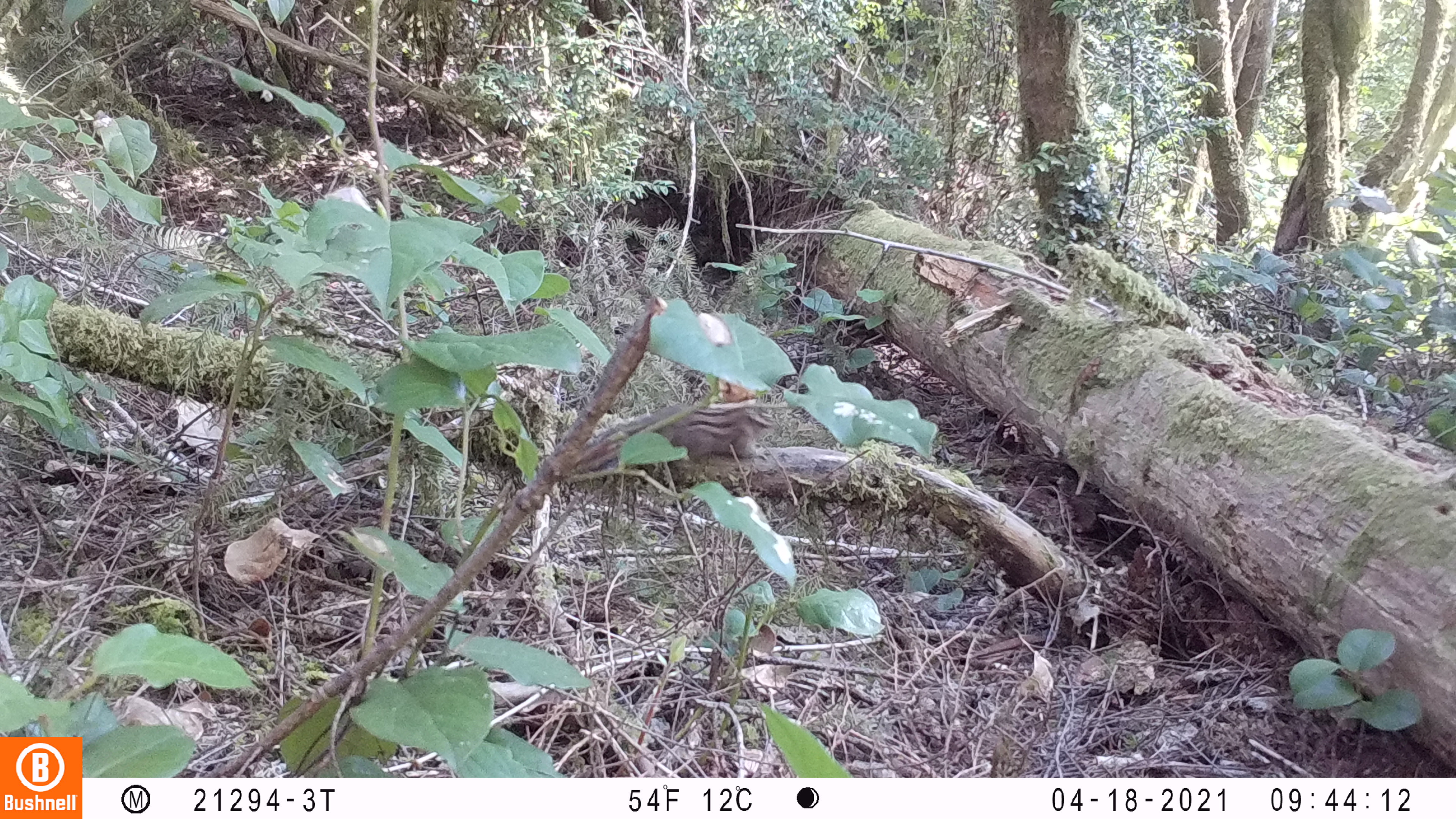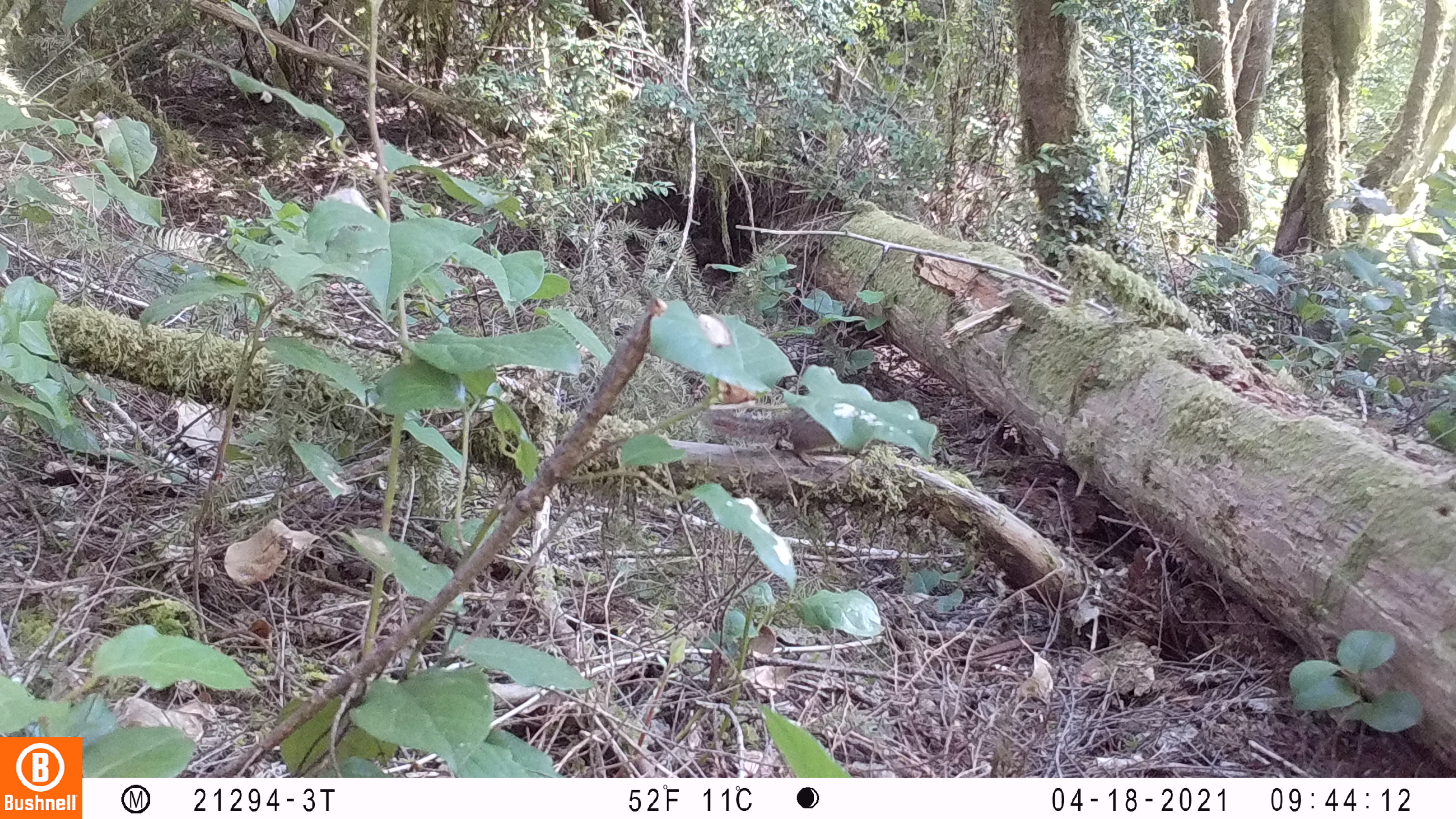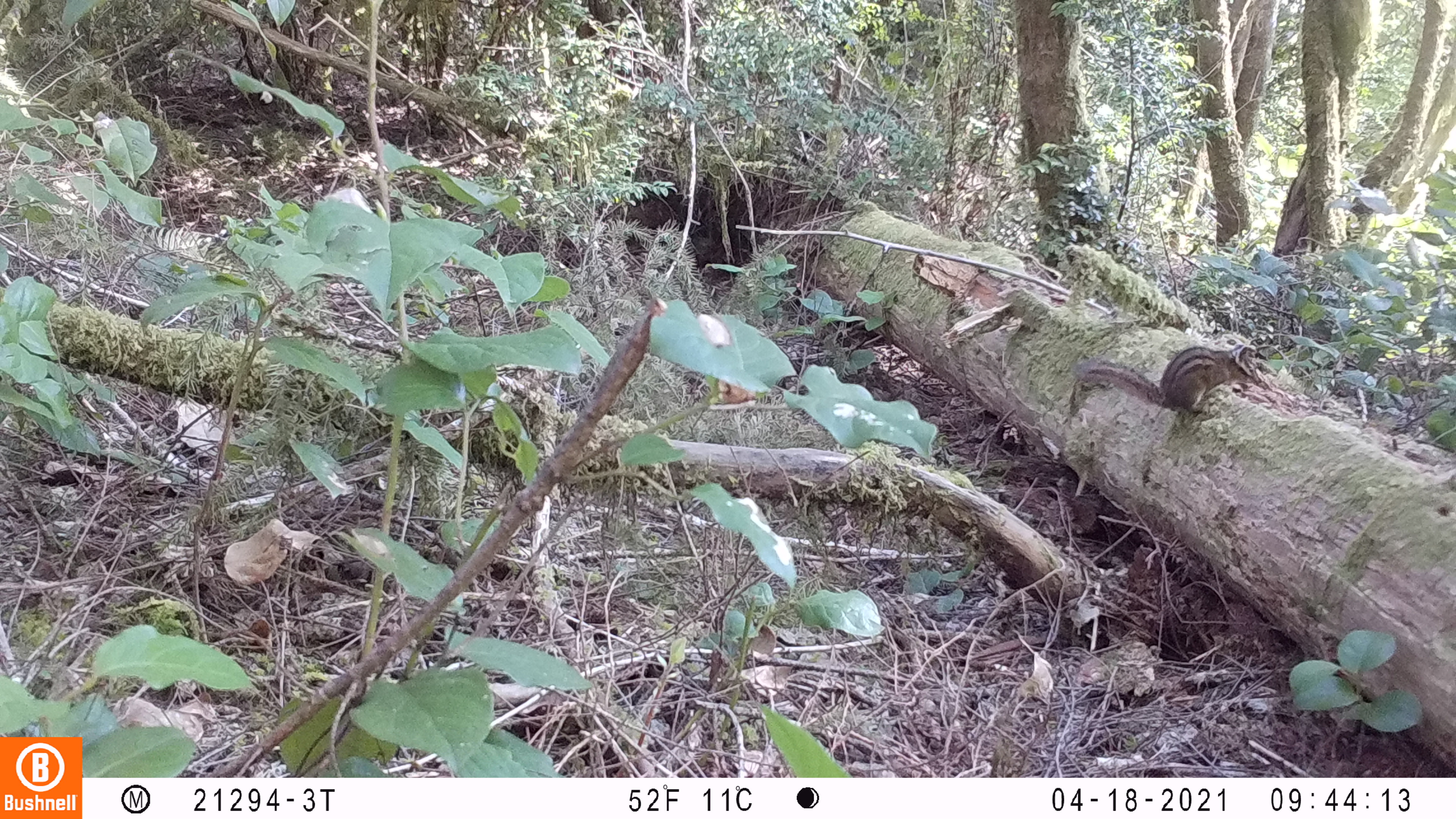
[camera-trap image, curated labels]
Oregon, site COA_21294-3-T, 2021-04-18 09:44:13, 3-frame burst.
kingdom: Animalia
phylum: Chordata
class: Mammalia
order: Rodentia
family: Sciuridae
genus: Neotamias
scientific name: Neotamias townsendii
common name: townsend's chipmunk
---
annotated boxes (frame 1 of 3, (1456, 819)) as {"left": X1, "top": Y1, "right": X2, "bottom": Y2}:
townsend's chipmunk: {"left": 580, "top": 398, "right": 771, "bottom": 471}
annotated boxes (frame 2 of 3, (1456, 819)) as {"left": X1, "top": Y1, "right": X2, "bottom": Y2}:
townsend's chipmunk: {"left": 700, "top": 405, "right": 840, "bottom": 460}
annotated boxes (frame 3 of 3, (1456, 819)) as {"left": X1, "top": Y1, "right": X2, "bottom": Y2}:
townsend's chipmunk: {"left": 1078, "top": 345, "right": 1259, "bottom": 418}